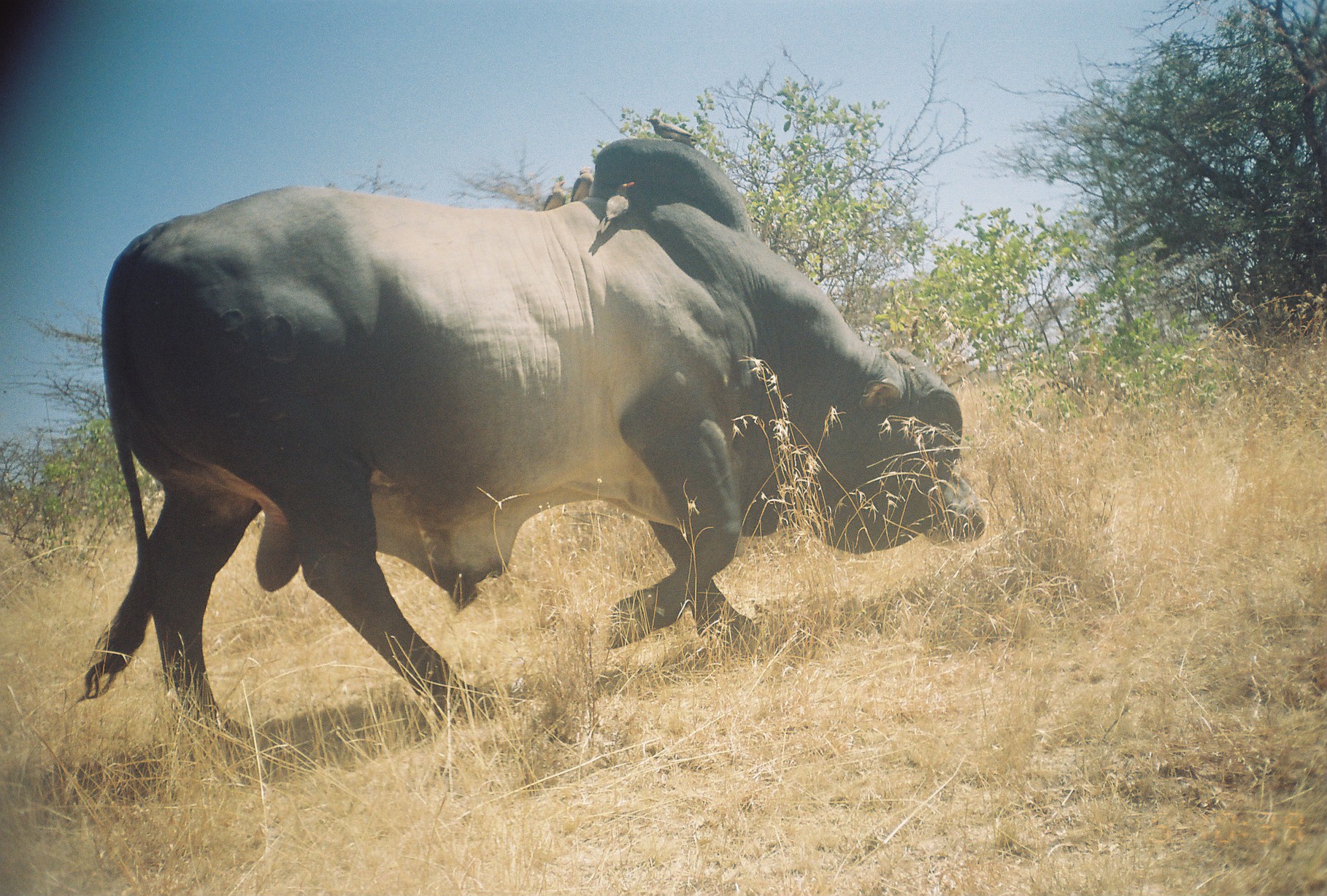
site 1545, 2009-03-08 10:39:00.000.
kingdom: Animalia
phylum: Chordata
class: Mammalia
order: Artiodactyla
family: Bovidae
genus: Bos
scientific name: Bos taurus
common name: domestic cattle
Bos taurus (domestic cattle), count 1.